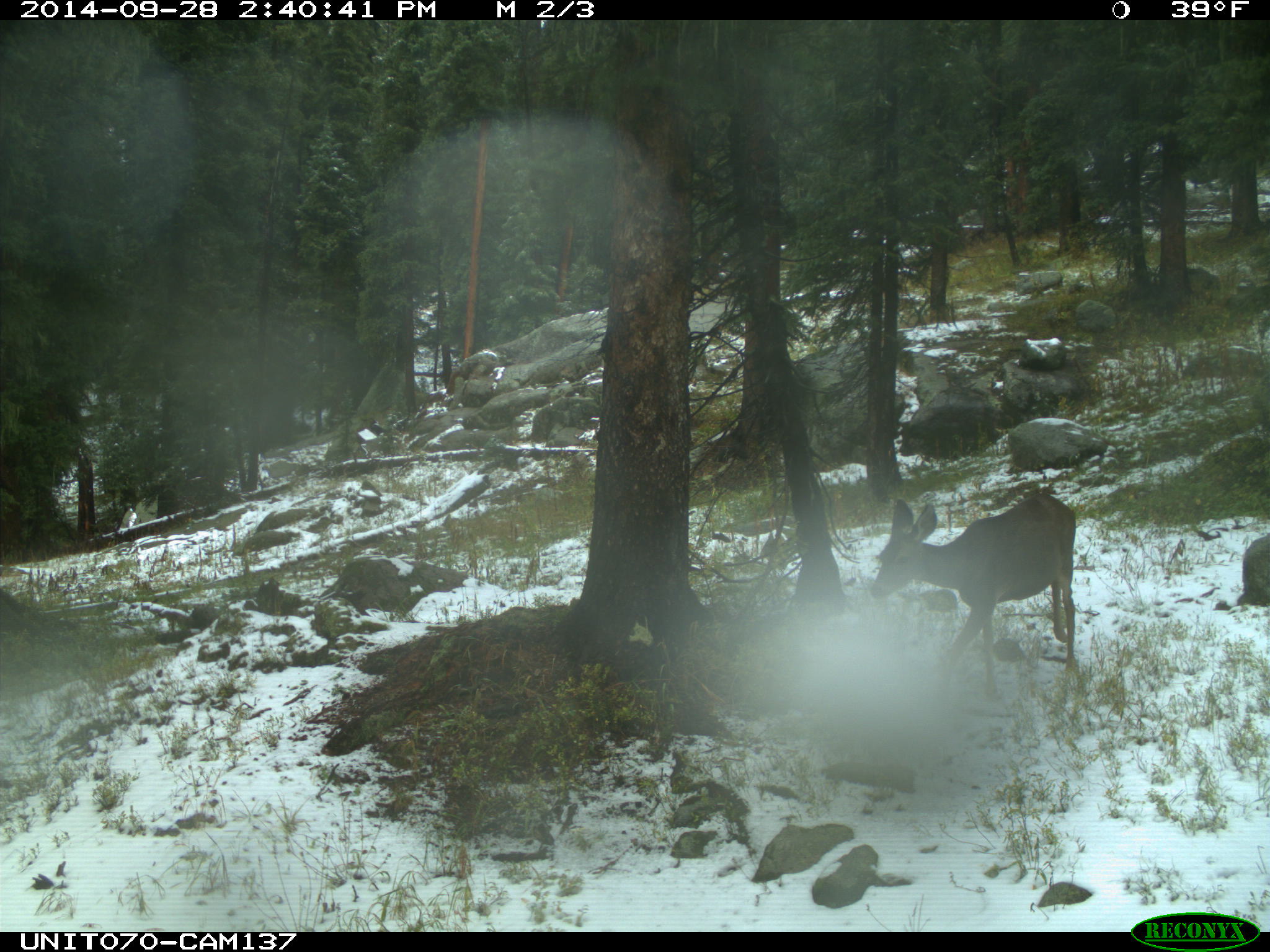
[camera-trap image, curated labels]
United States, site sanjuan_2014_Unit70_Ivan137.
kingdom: Animalia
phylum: Chordata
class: Mammalia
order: Artiodactyla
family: Cervidae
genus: Odocoileus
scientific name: Odocoileus hemionus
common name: mule deer